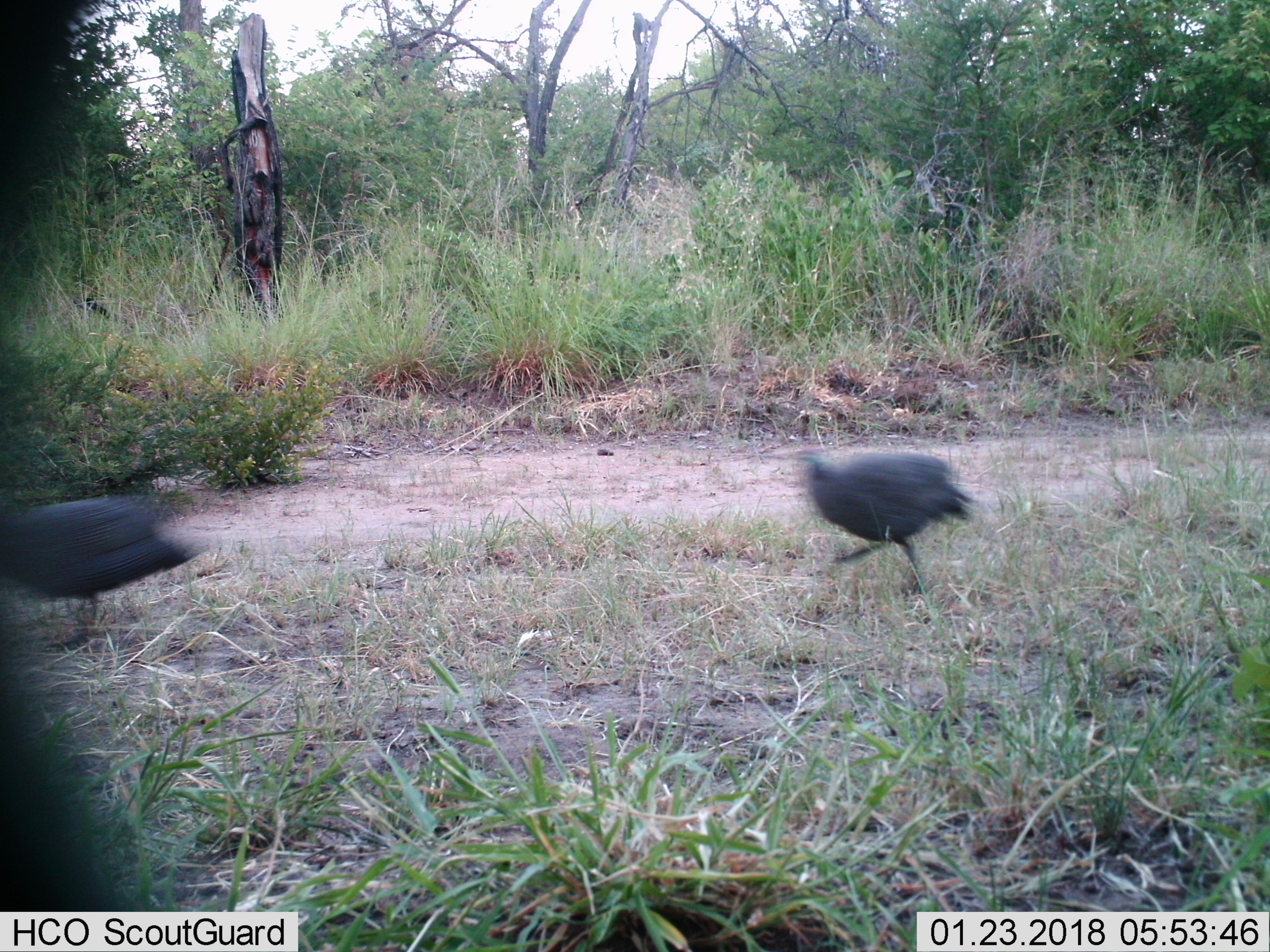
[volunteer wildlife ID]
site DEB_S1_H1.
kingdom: Animalia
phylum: Chordata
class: Aves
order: Galliformes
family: Numididae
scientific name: Numididae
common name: guineafowl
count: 2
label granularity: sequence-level